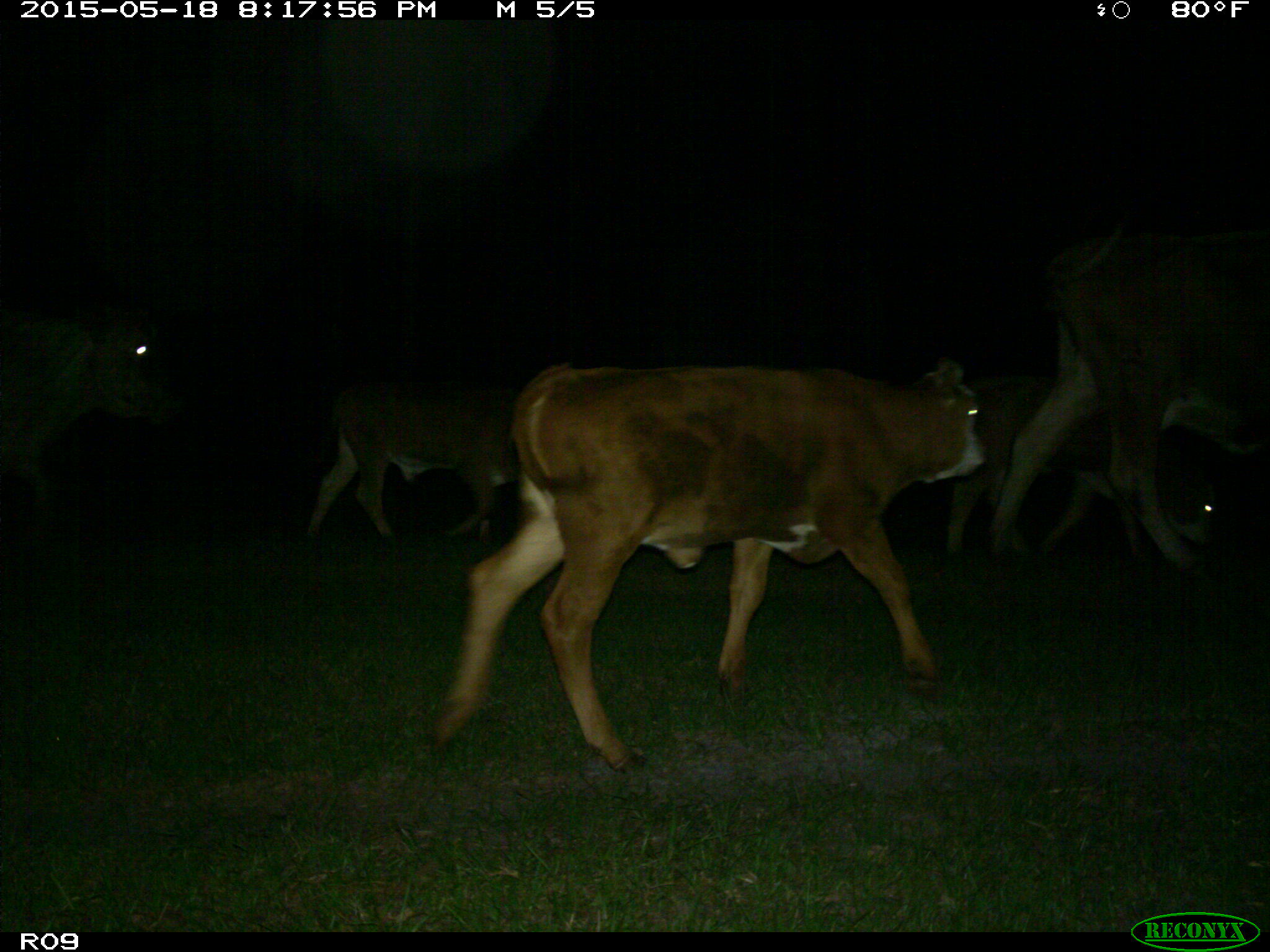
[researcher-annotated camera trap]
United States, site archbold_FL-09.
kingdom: Animalia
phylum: Chordata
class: Mammalia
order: Artiodactyla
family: Bovidae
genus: Bos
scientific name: Bos taurus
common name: domestic cow